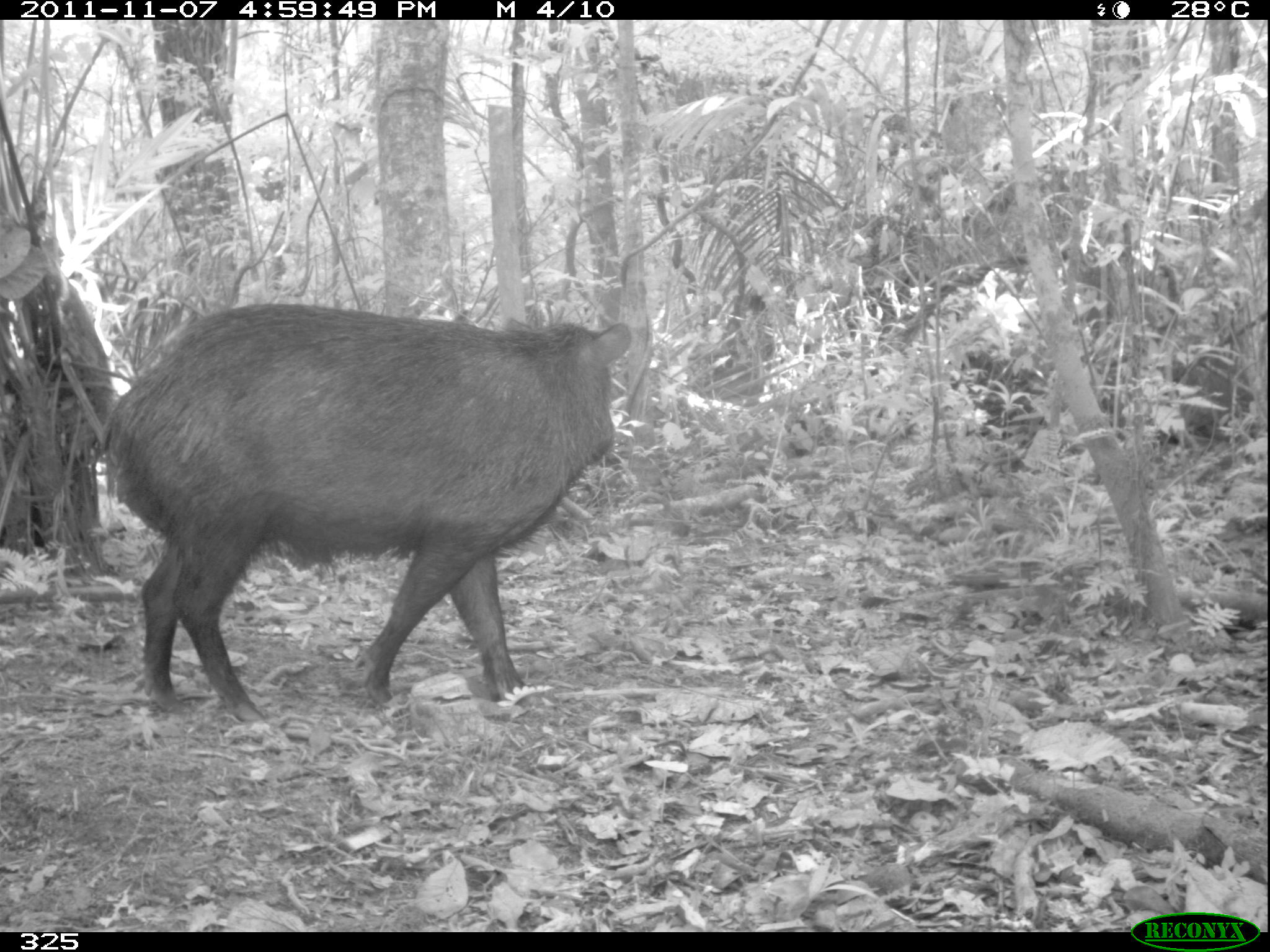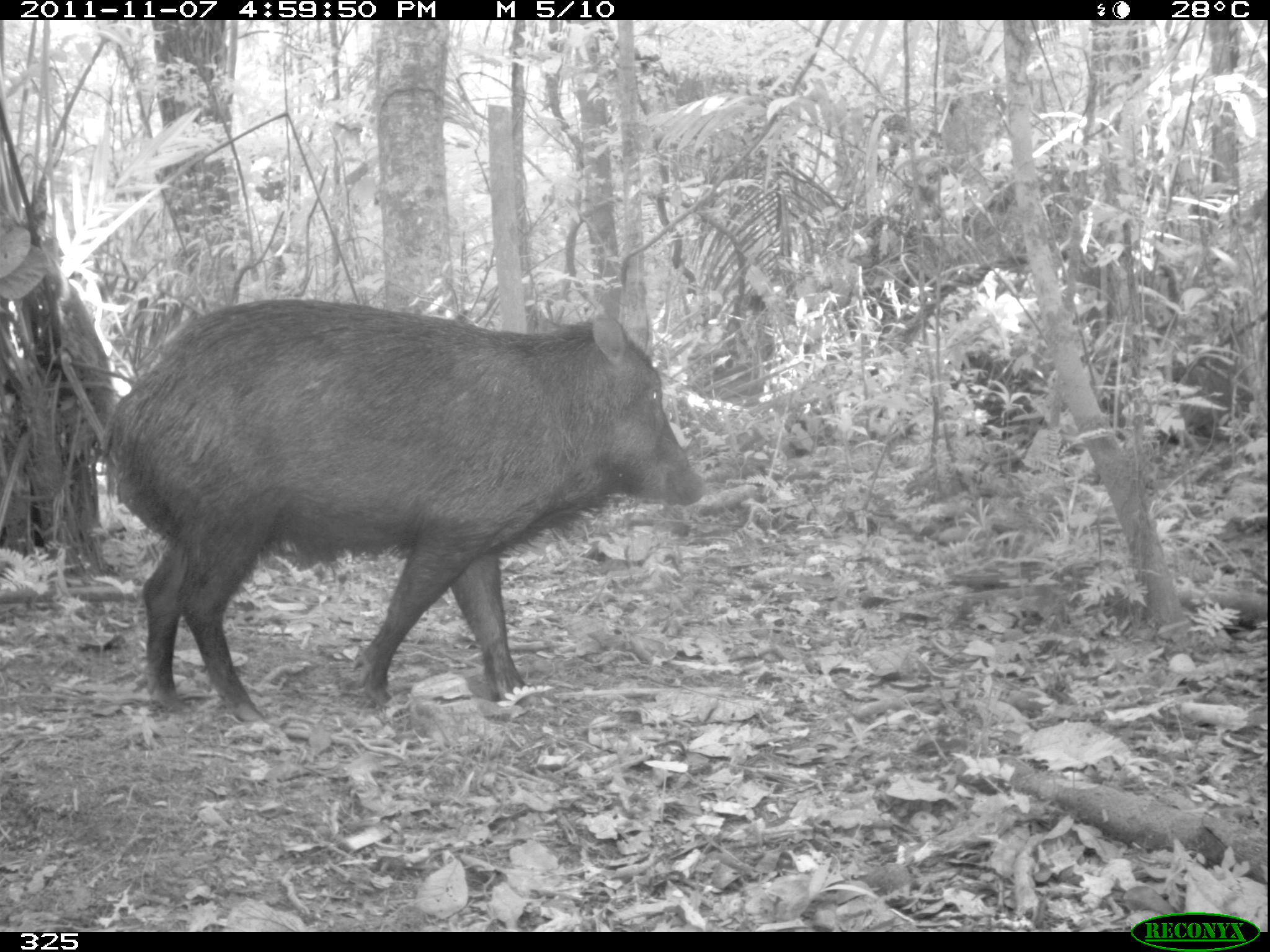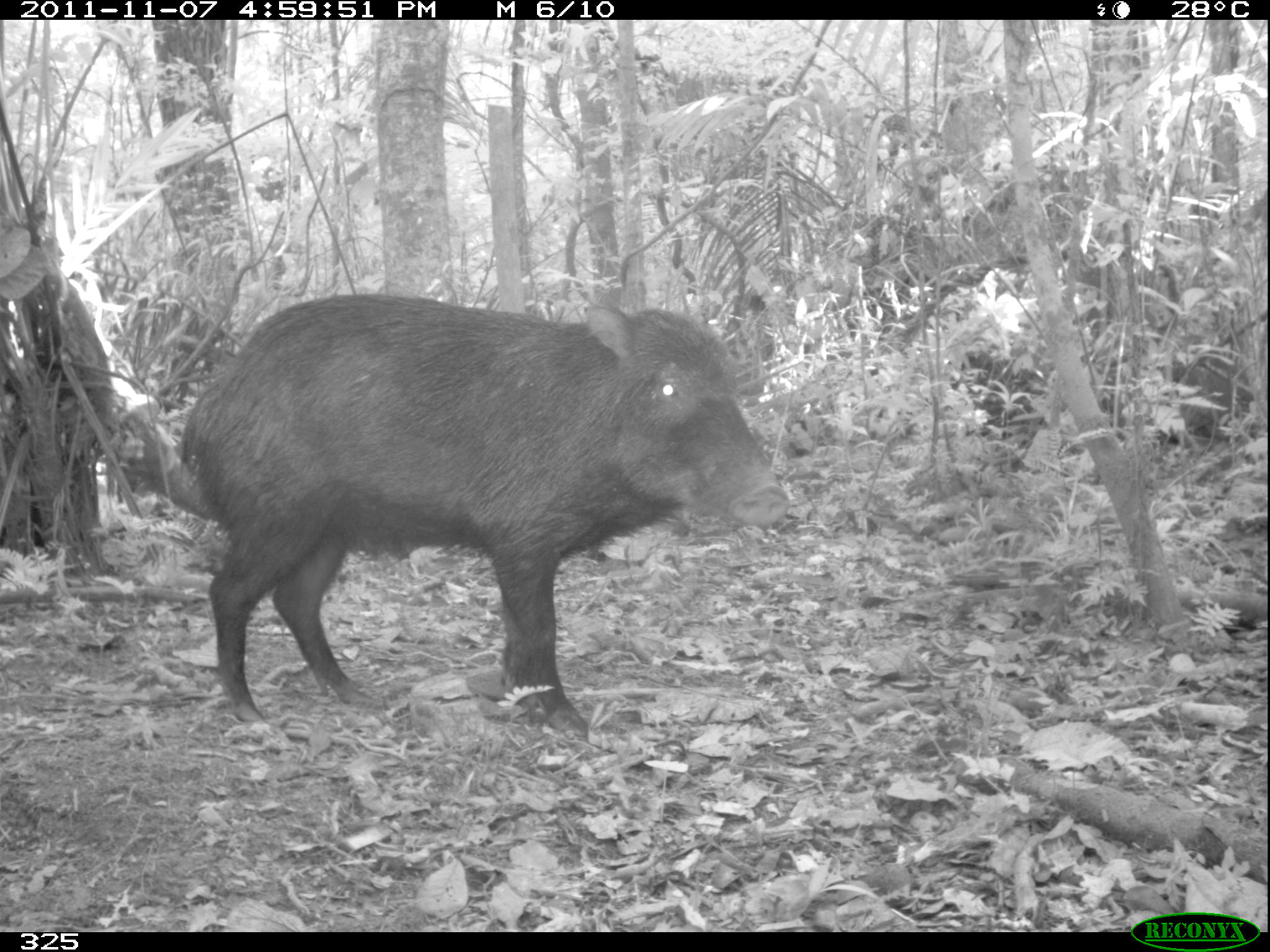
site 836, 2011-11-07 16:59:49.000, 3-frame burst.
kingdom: Animalia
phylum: Chordata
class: Mammalia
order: Artiodactyla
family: Tayassuidae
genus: Tayassu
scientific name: Tayassu pecari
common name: white-lipped peccary